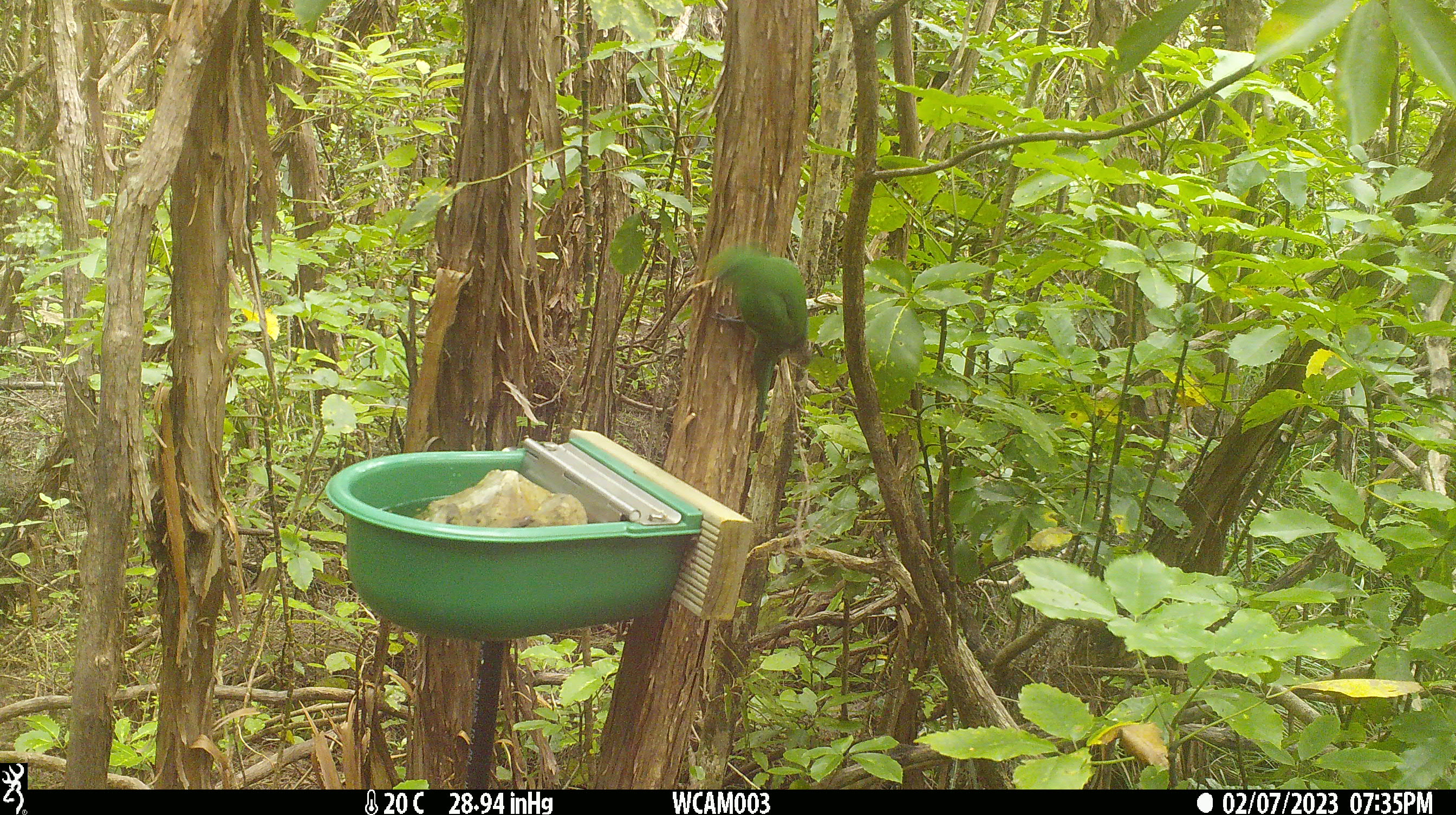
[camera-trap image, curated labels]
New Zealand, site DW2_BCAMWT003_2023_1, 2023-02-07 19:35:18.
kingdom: Animalia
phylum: Chordata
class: Aves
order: Psittaciformes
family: Psittaculidae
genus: Cyanoramphus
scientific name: Cyanoramphus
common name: parakeet